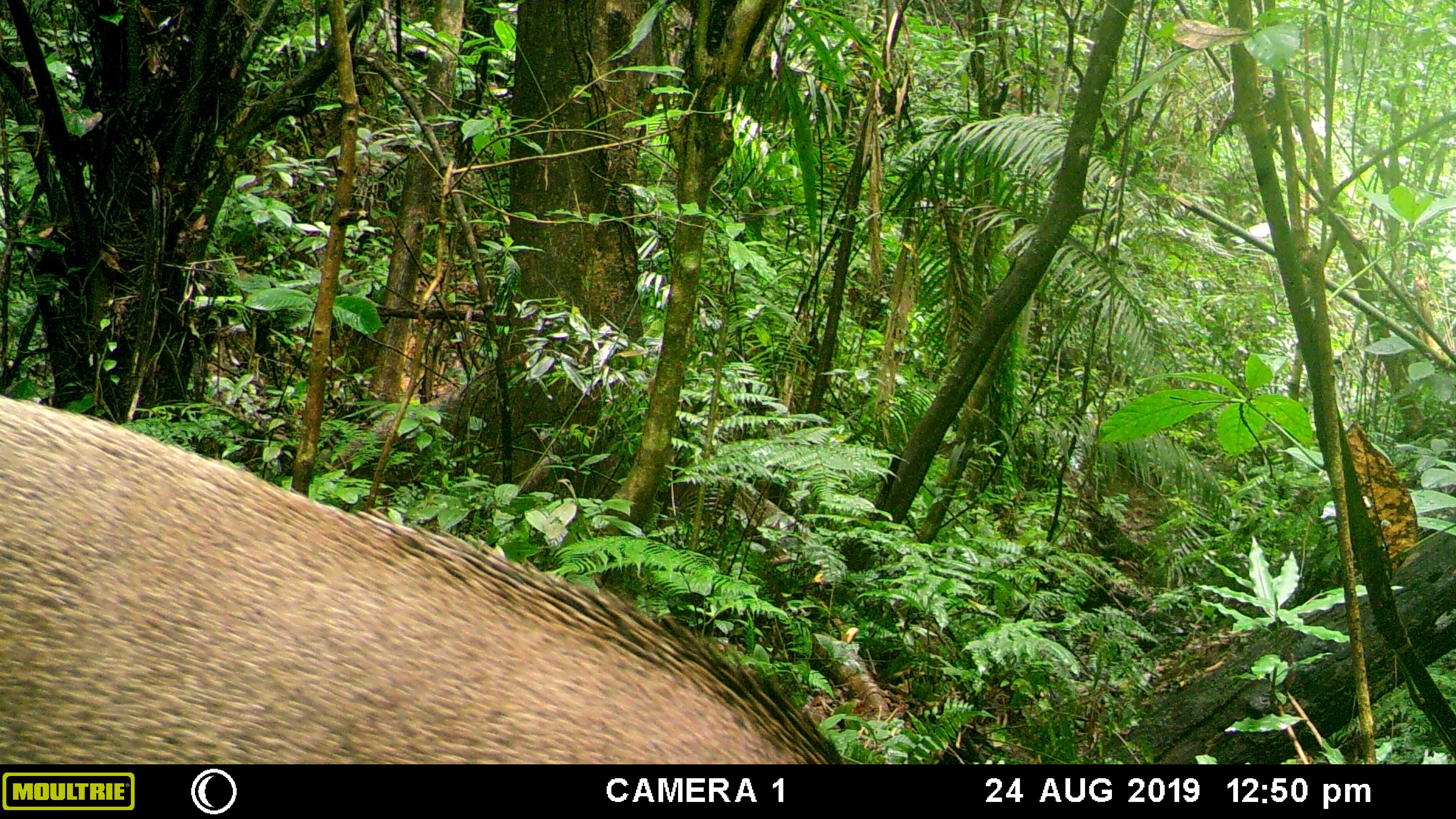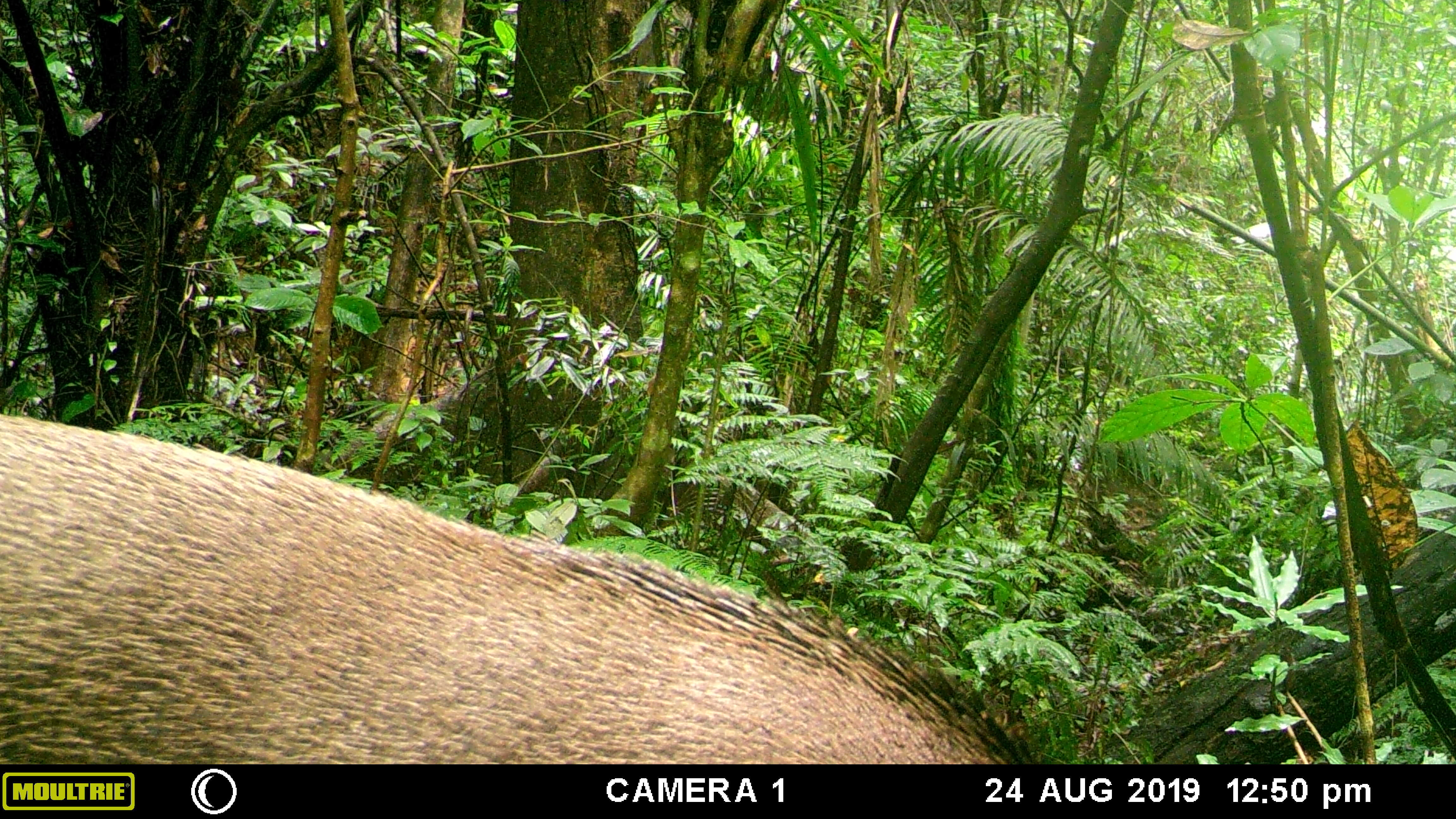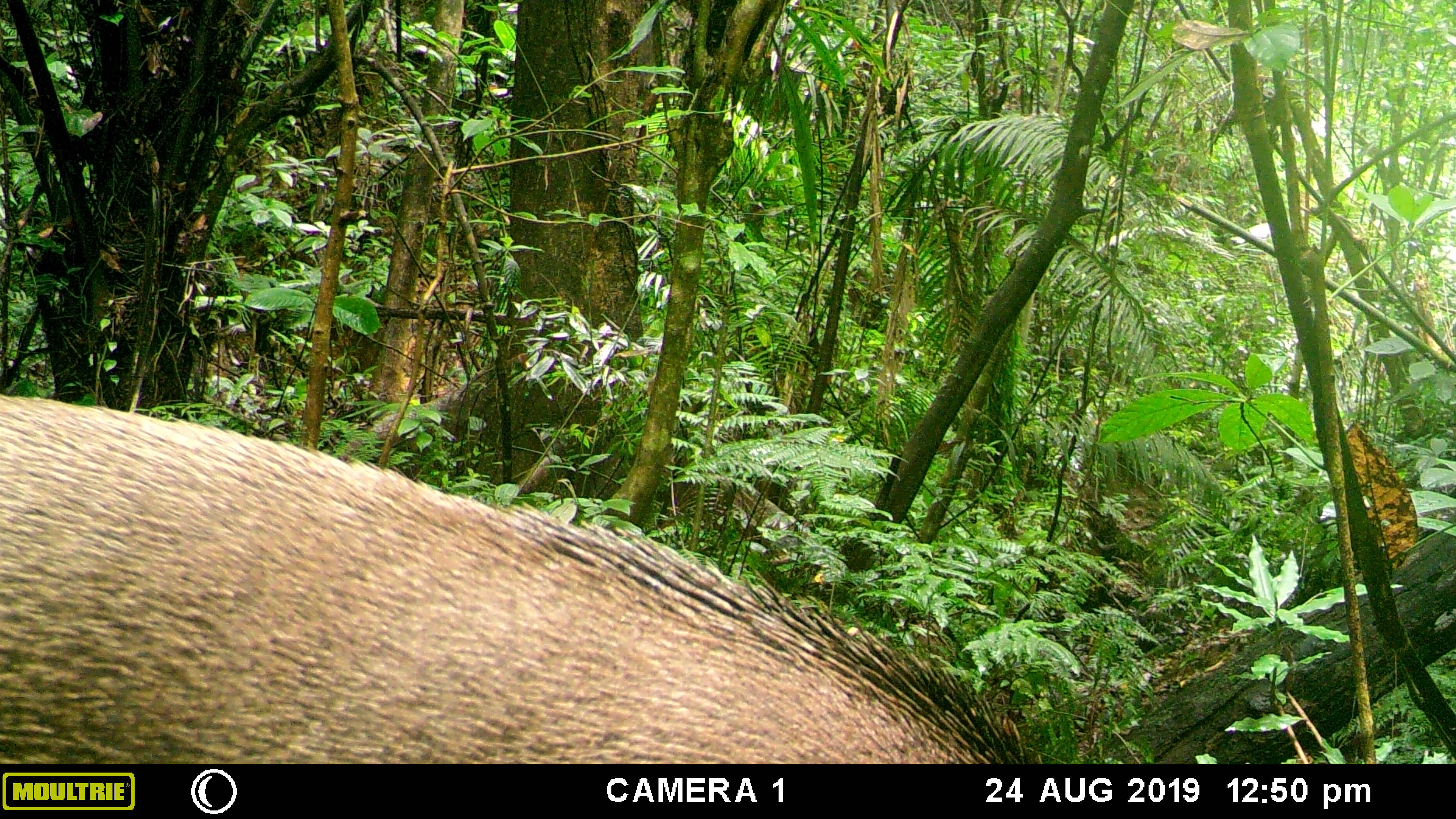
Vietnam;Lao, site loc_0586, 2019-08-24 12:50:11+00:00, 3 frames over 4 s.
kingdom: Animalia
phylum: Chordata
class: Mammalia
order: Artiodactyla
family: Suidae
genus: Sus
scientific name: Sus scrofa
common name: eurasian wild pig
Eurasian wild pig (Sus scrofa). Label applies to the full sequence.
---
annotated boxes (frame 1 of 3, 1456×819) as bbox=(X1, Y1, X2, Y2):
eurasian wild pig: bbox=(0, 392, 844, 763)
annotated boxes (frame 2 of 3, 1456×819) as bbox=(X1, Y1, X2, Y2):
eurasian wild pig: bbox=(0, 411, 1038, 762)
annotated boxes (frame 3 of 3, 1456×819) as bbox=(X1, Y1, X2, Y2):
eurasian wild pig: bbox=(0, 389, 1045, 763)